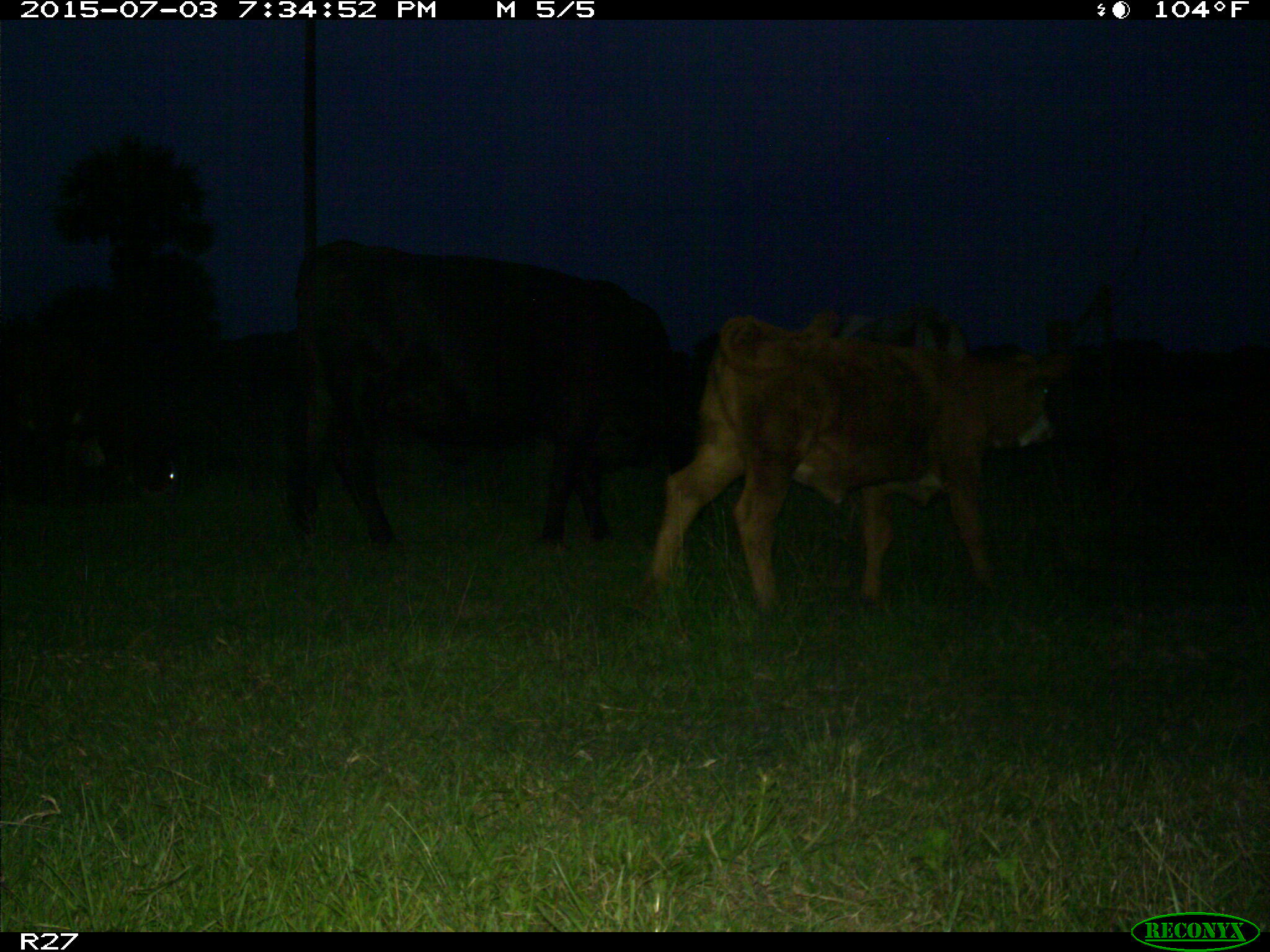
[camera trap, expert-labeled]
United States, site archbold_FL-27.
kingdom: Animalia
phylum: Chordata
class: Mammalia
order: Artiodactyla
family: Bovidae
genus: Bos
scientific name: Bos taurus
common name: domestic cow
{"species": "Bos taurus (domestic cow)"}